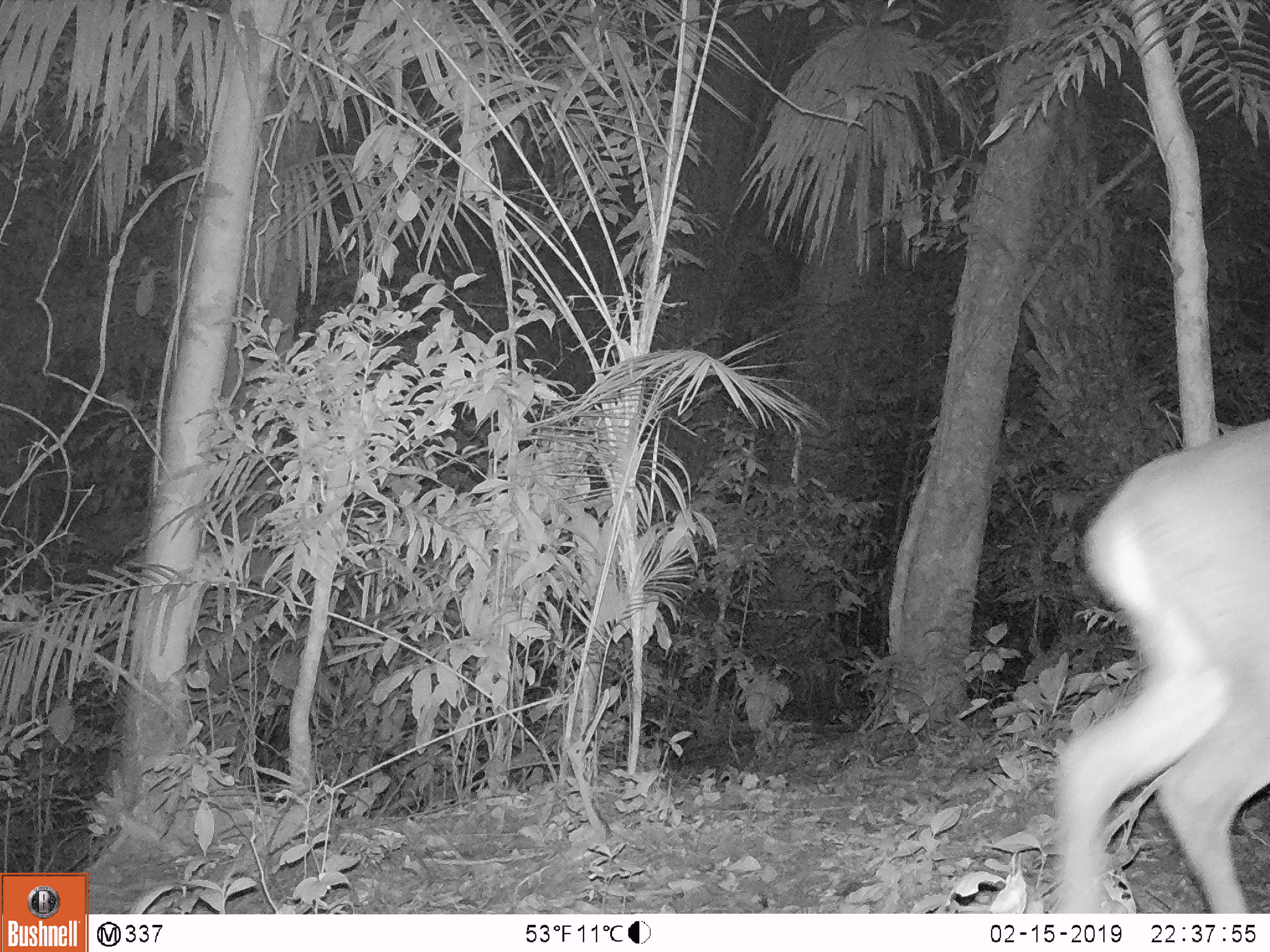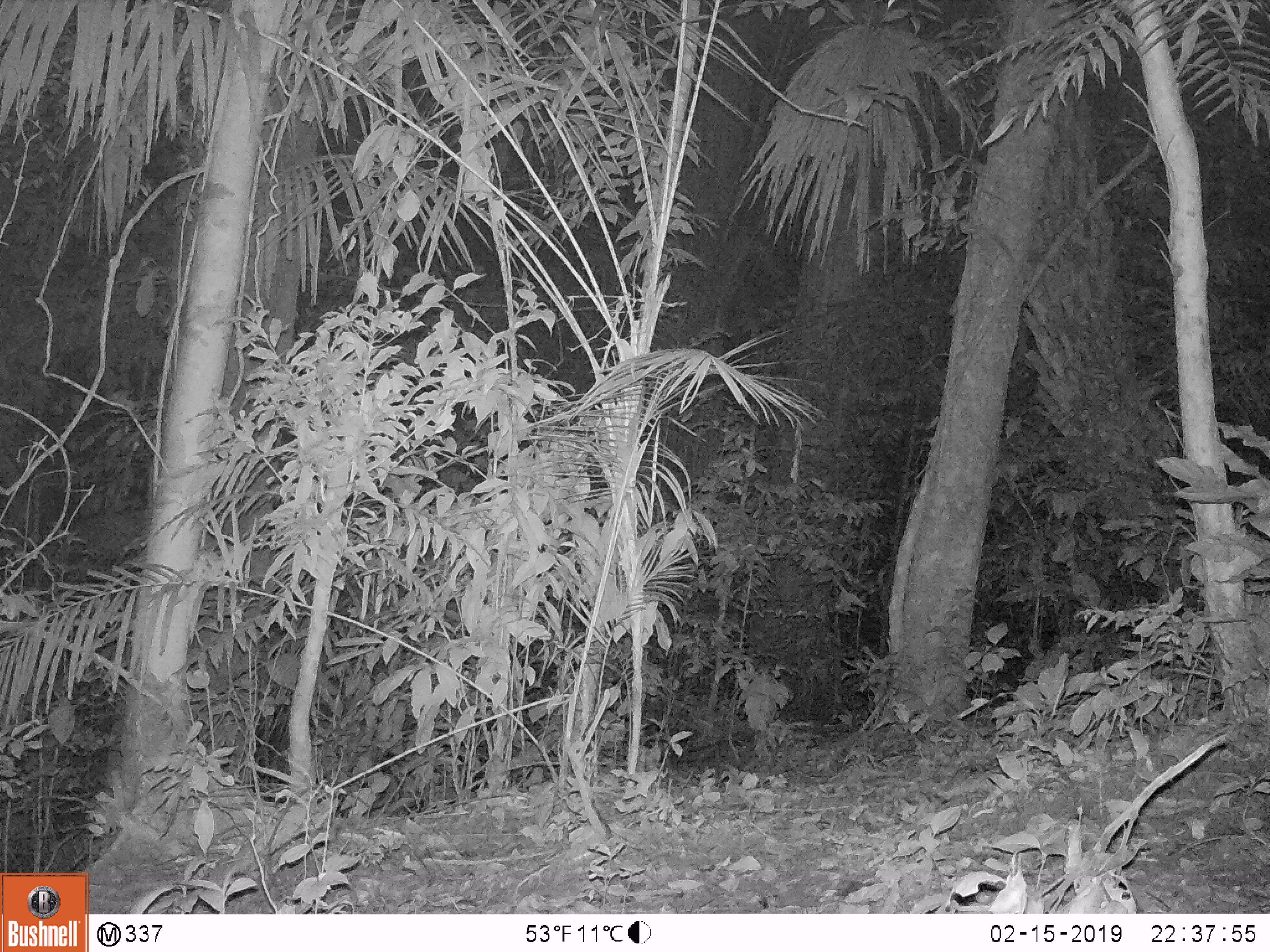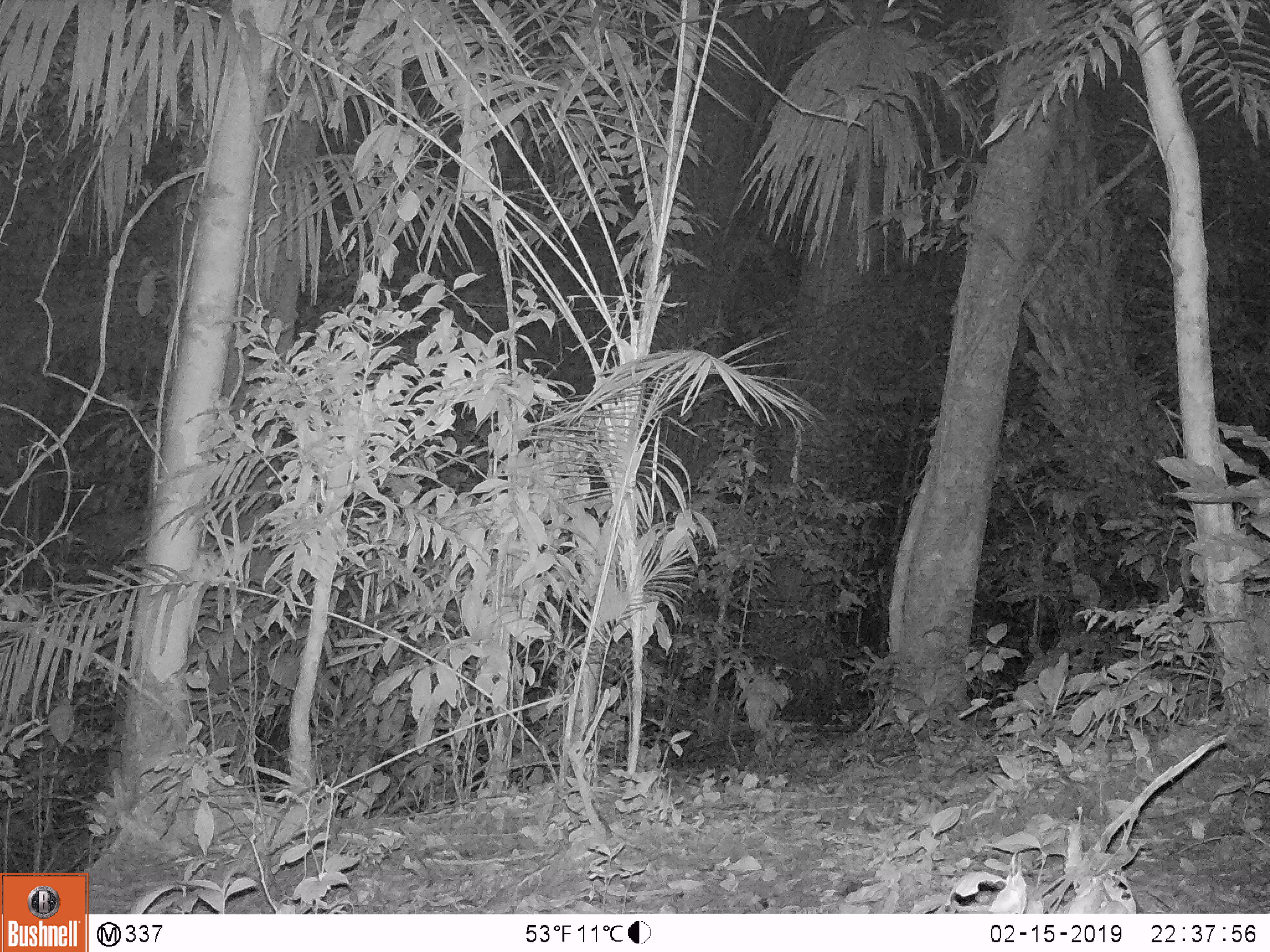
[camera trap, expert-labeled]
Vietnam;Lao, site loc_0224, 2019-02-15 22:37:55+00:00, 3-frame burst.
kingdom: Animalia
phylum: Chordata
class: Mammalia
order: Artiodactyla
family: Cervidae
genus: Muntiacus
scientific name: Muntiacus vuquangensis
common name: large-antlered muntjac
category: large antlered muntjac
Large antlered muntjac (large-antlered muntjac) (Muntiacus vuquangensis). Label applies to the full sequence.